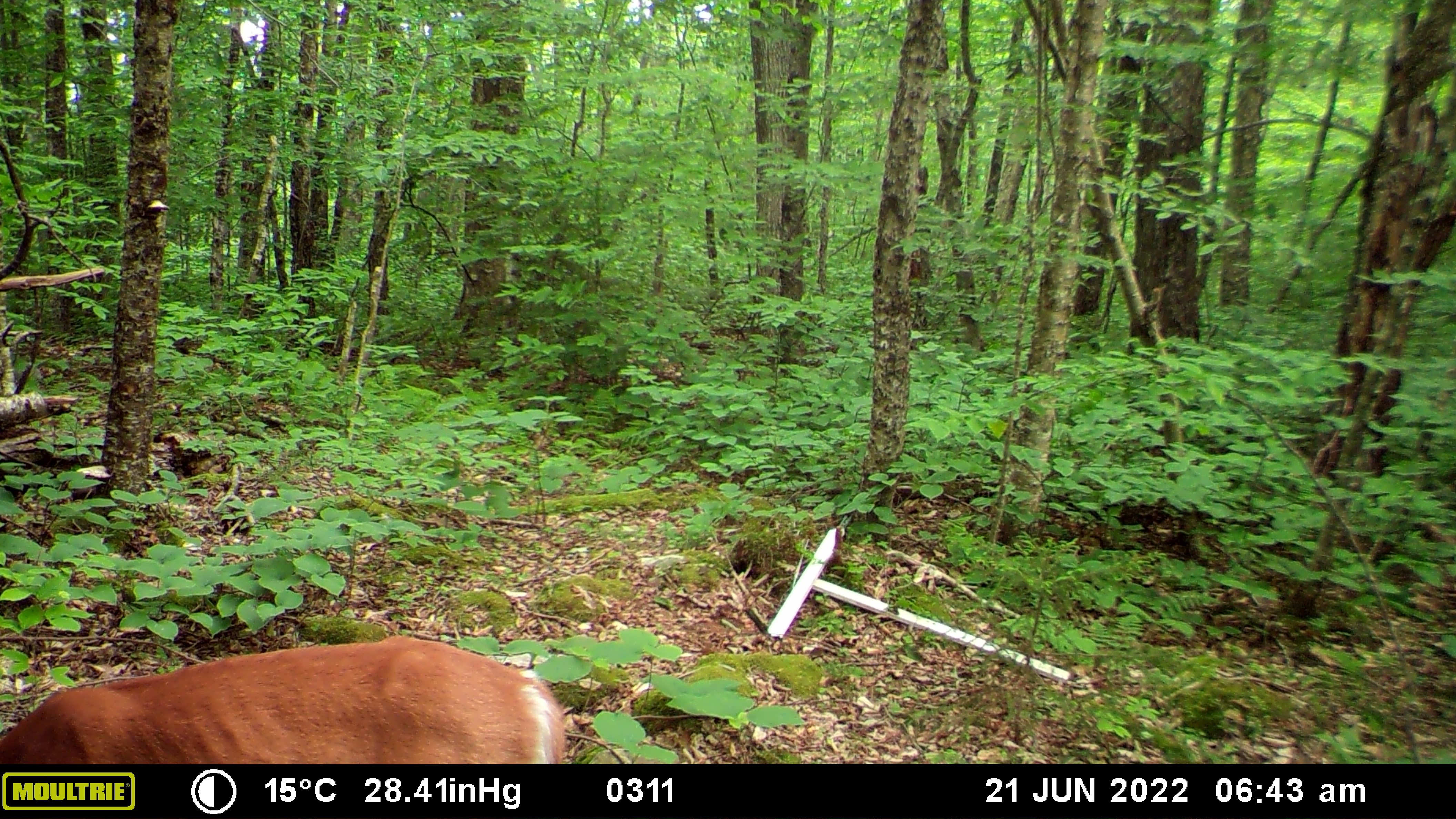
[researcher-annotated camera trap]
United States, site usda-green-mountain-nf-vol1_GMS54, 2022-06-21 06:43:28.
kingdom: Animalia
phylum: Chordata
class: Mammalia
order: Artiodactyla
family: Cervidae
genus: Odocoileus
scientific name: Odocoileus virginianus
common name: white-tailed deer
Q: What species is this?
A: White-tailed deer (Odocoileus virginianus).